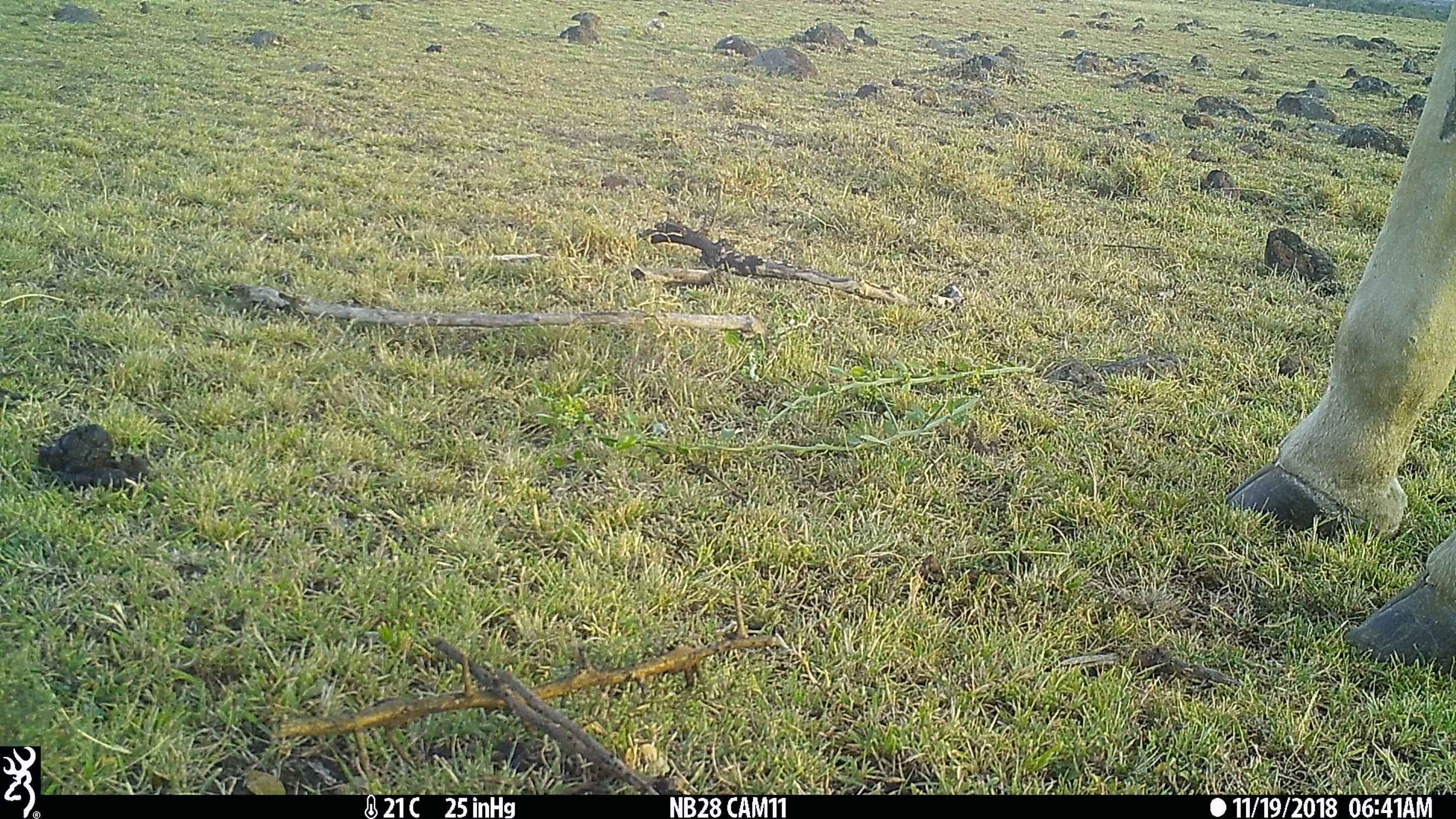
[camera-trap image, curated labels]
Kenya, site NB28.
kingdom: Animalia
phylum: Chordata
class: Mammalia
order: Artiodactyla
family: Giraffidae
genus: Giraffa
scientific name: Giraffa camelopardalis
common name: northern giraffe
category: giraffe